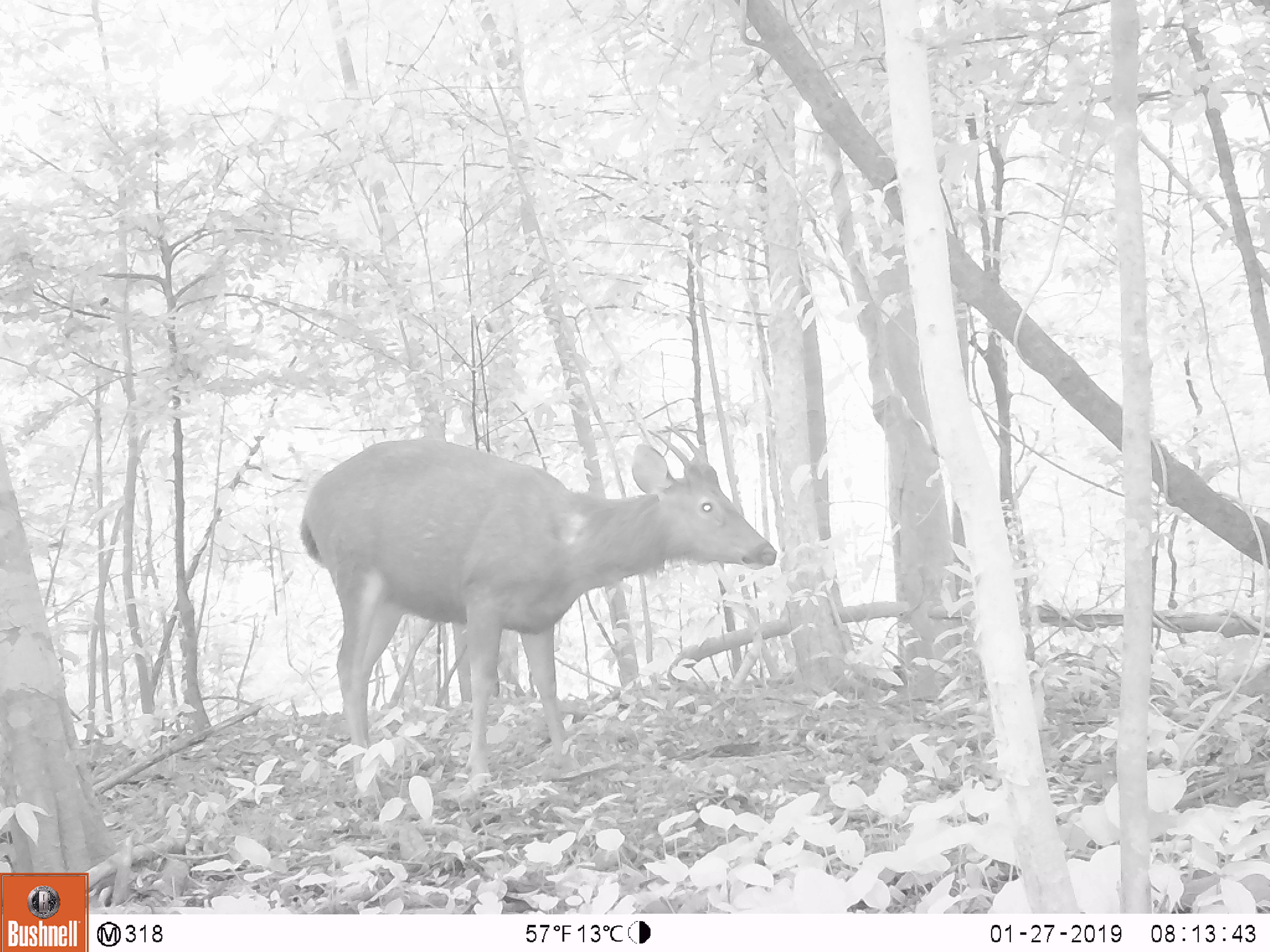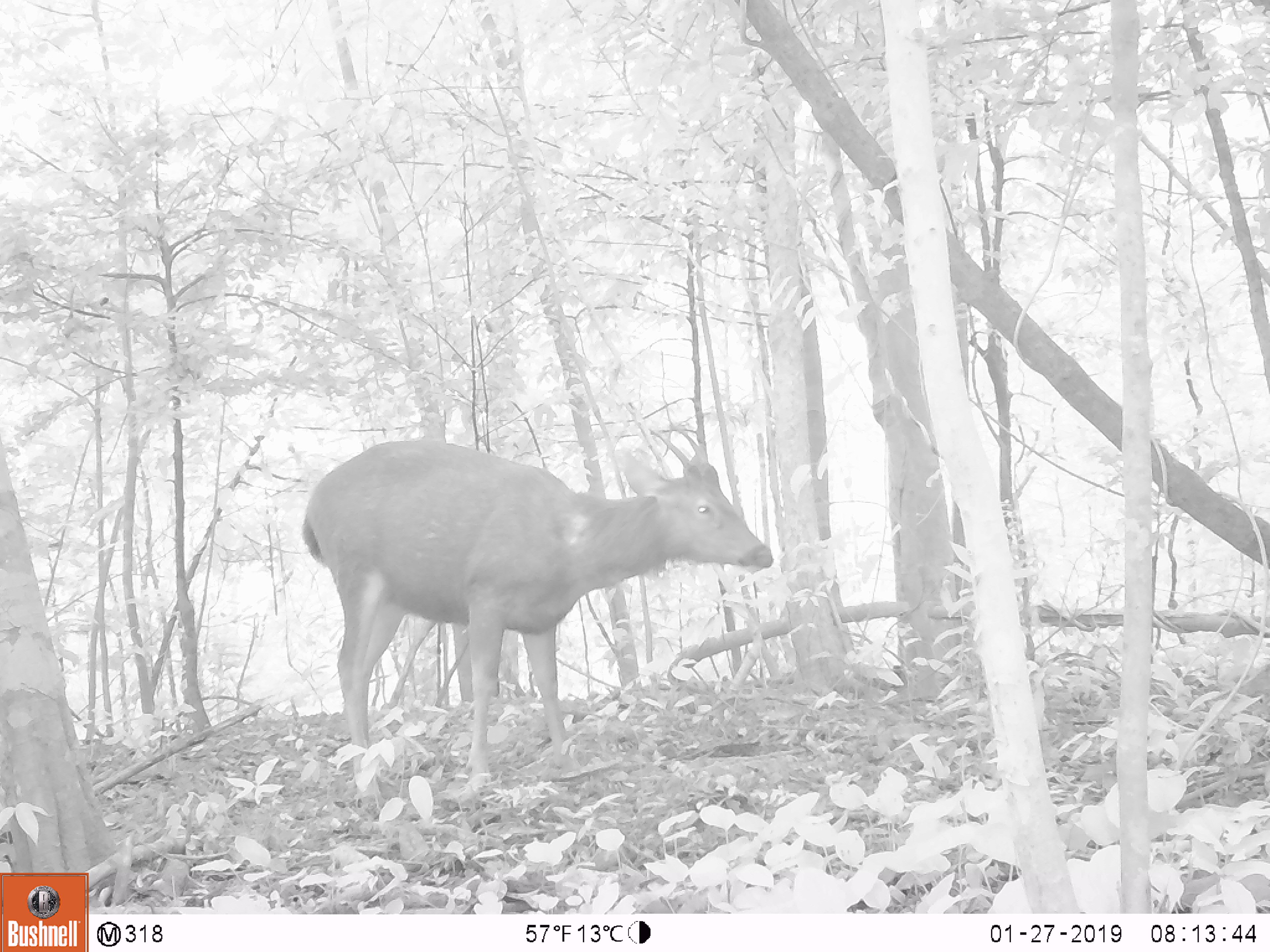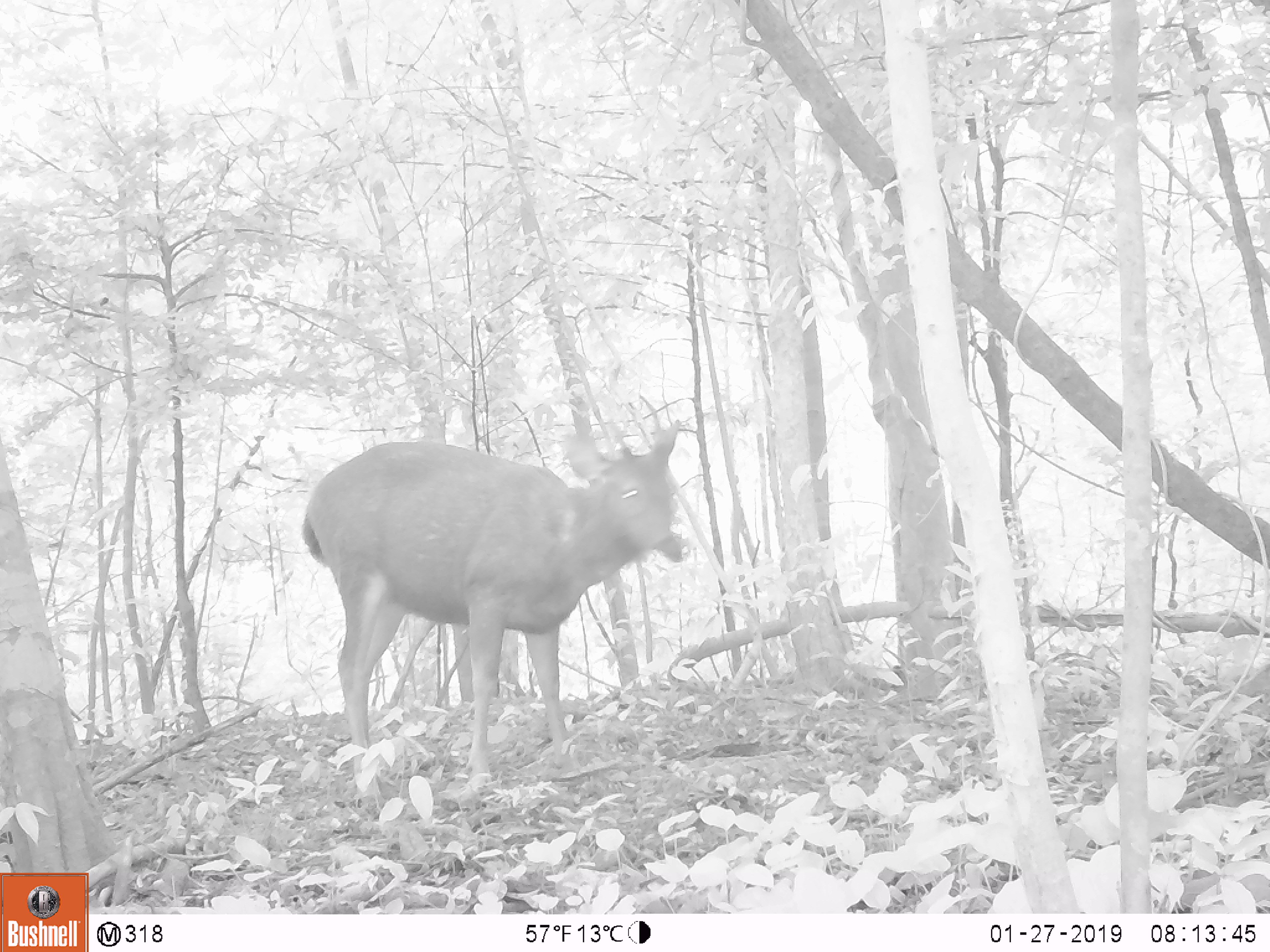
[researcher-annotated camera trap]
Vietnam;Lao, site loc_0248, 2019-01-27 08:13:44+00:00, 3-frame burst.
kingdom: Animalia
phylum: Chordata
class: Mammalia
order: Artiodactyla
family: Cervidae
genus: Rusa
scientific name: Rusa unicolor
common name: sambar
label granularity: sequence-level